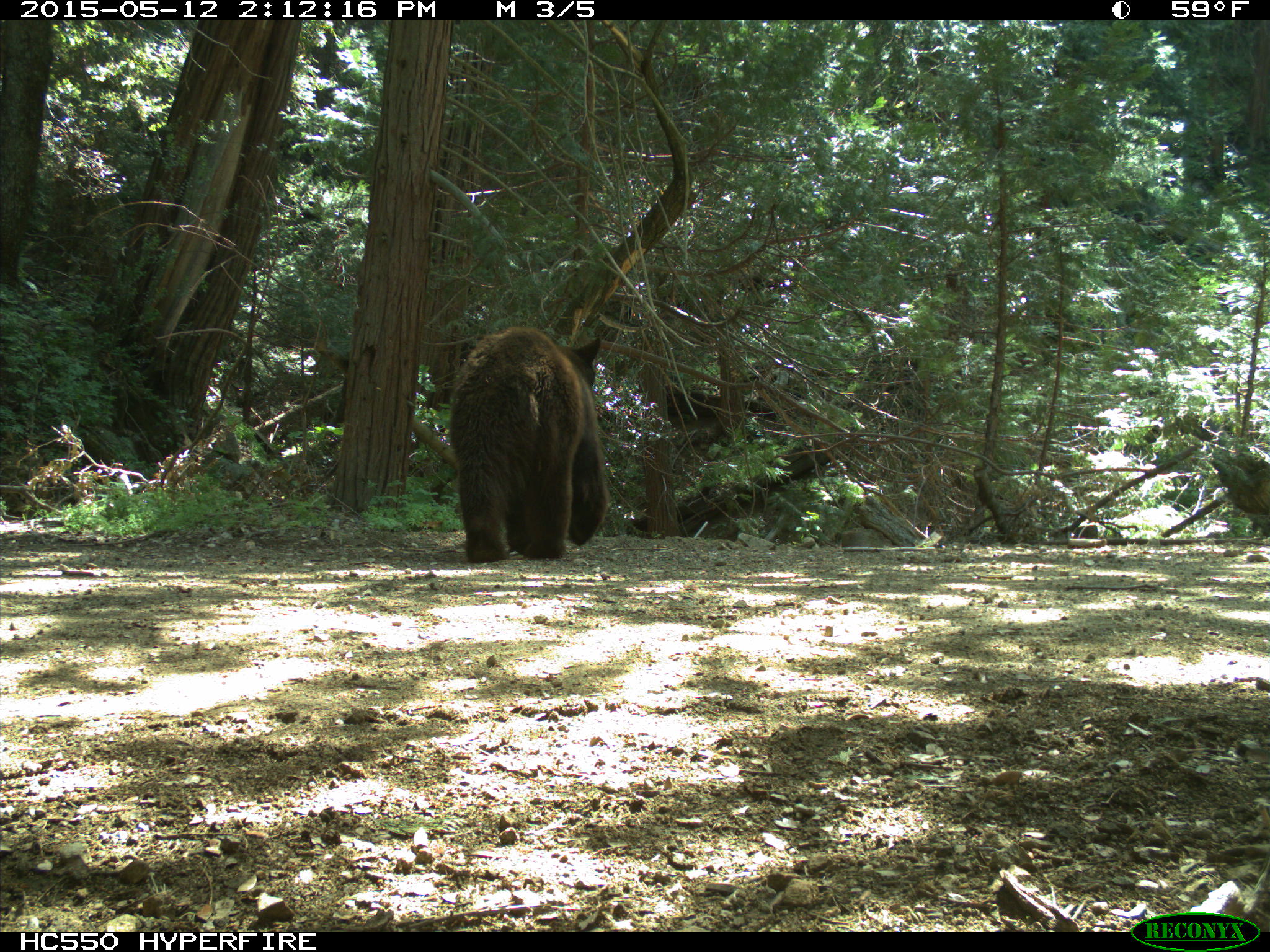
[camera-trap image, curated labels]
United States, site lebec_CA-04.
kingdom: Animalia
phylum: Chordata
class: Mammalia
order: Carnivora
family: Ursidae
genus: Ursus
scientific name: Ursus americanus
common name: american black bear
Ursus americanus (american black bear).